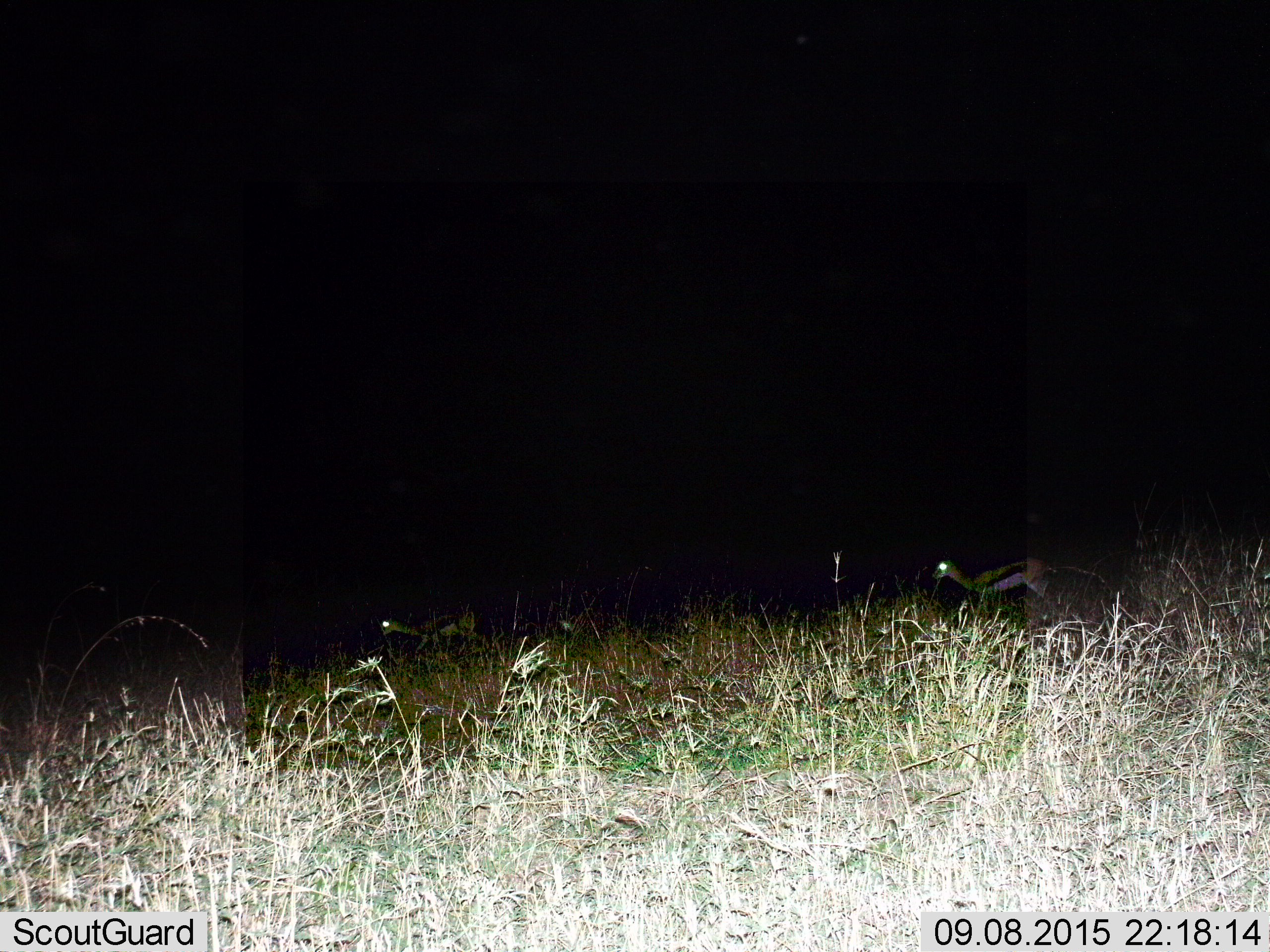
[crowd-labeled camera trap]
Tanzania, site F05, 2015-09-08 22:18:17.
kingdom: Animalia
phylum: Chordata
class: Mammalia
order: Artiodactyla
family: Bovidae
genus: Eudorcas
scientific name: Eudorcas thomsonii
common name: thomson's gazelle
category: gazellethomsons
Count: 2.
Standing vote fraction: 23%.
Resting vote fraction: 0%.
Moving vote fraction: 77%.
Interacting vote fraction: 0%.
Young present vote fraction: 0%.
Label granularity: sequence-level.